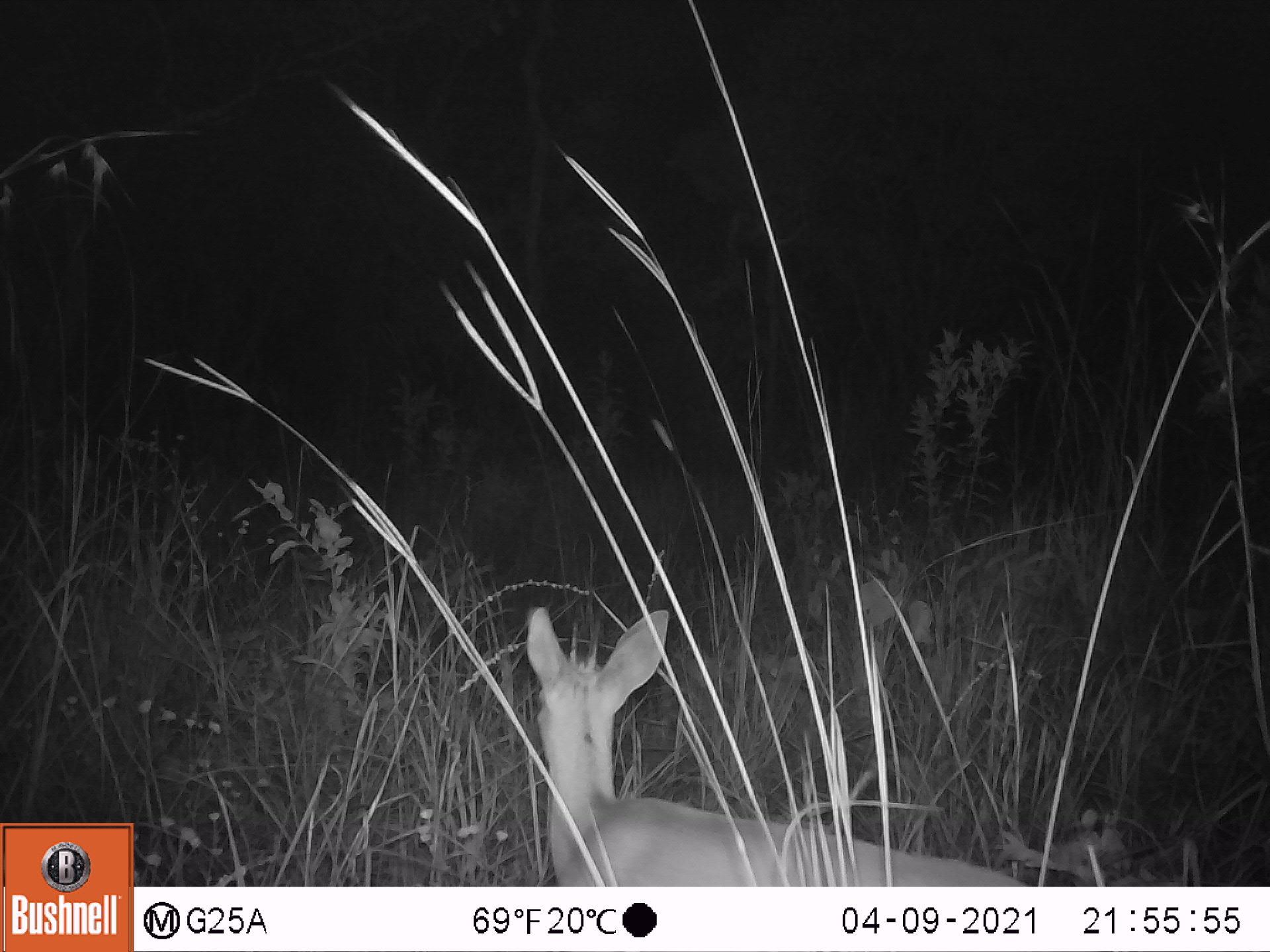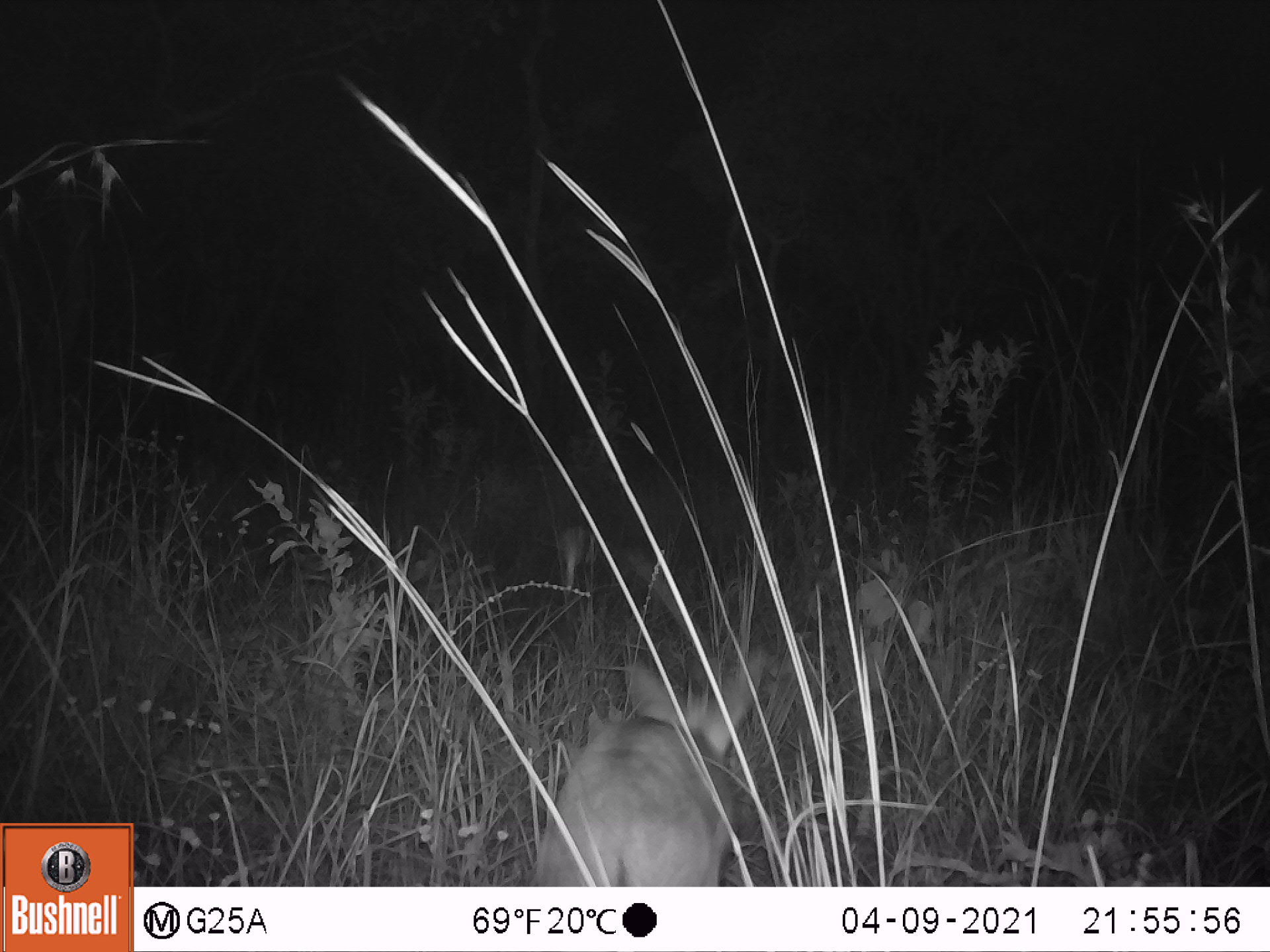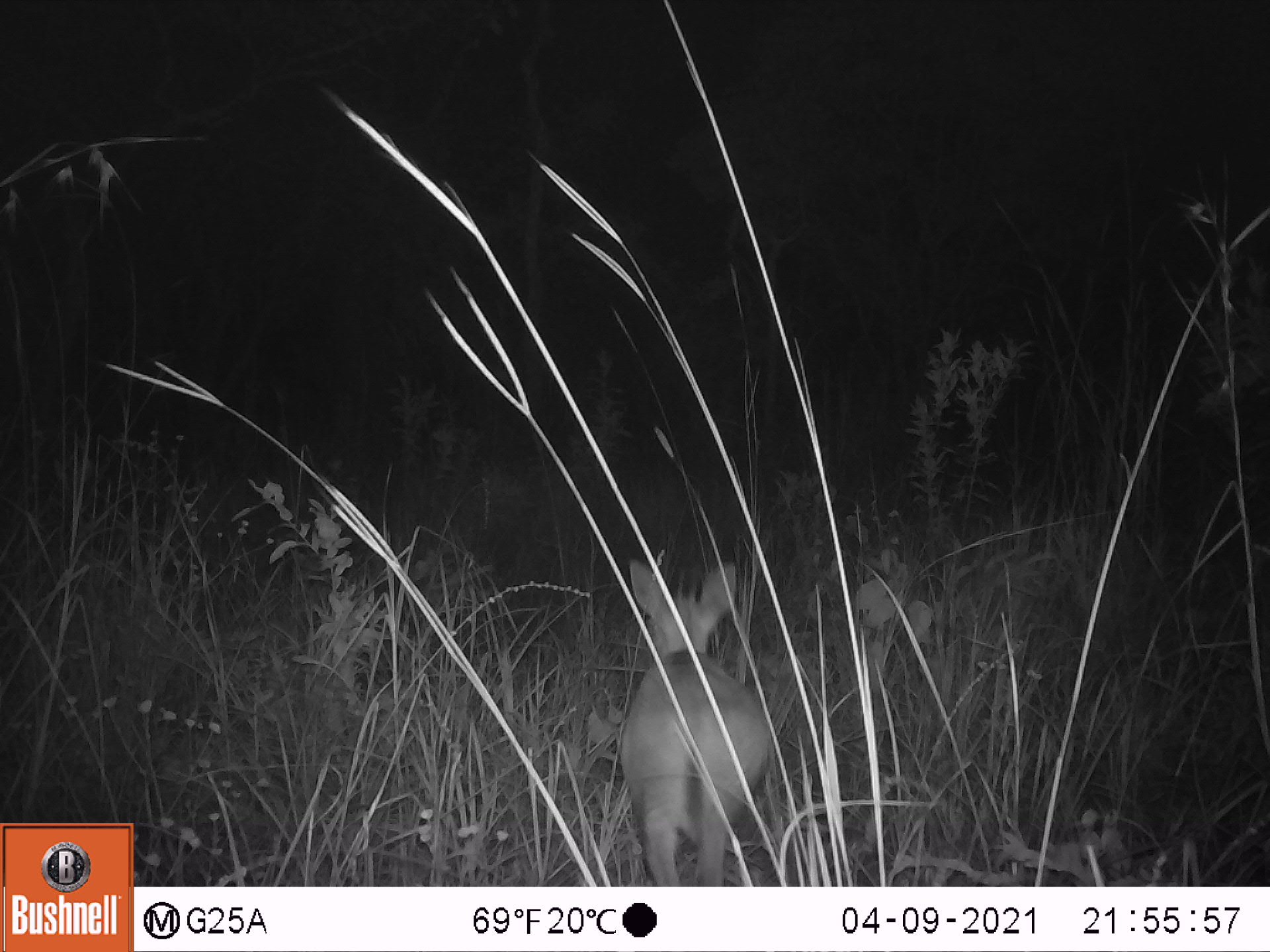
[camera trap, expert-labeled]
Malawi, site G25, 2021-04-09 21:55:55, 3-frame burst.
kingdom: Animalia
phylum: Chordata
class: Mammalia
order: Artiodactyla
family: Bovidae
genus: Sylvicapra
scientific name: Sylvicapra grimmia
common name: common duiker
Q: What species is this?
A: Common duiker (Sylvicapra grimmia).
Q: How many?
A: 1.